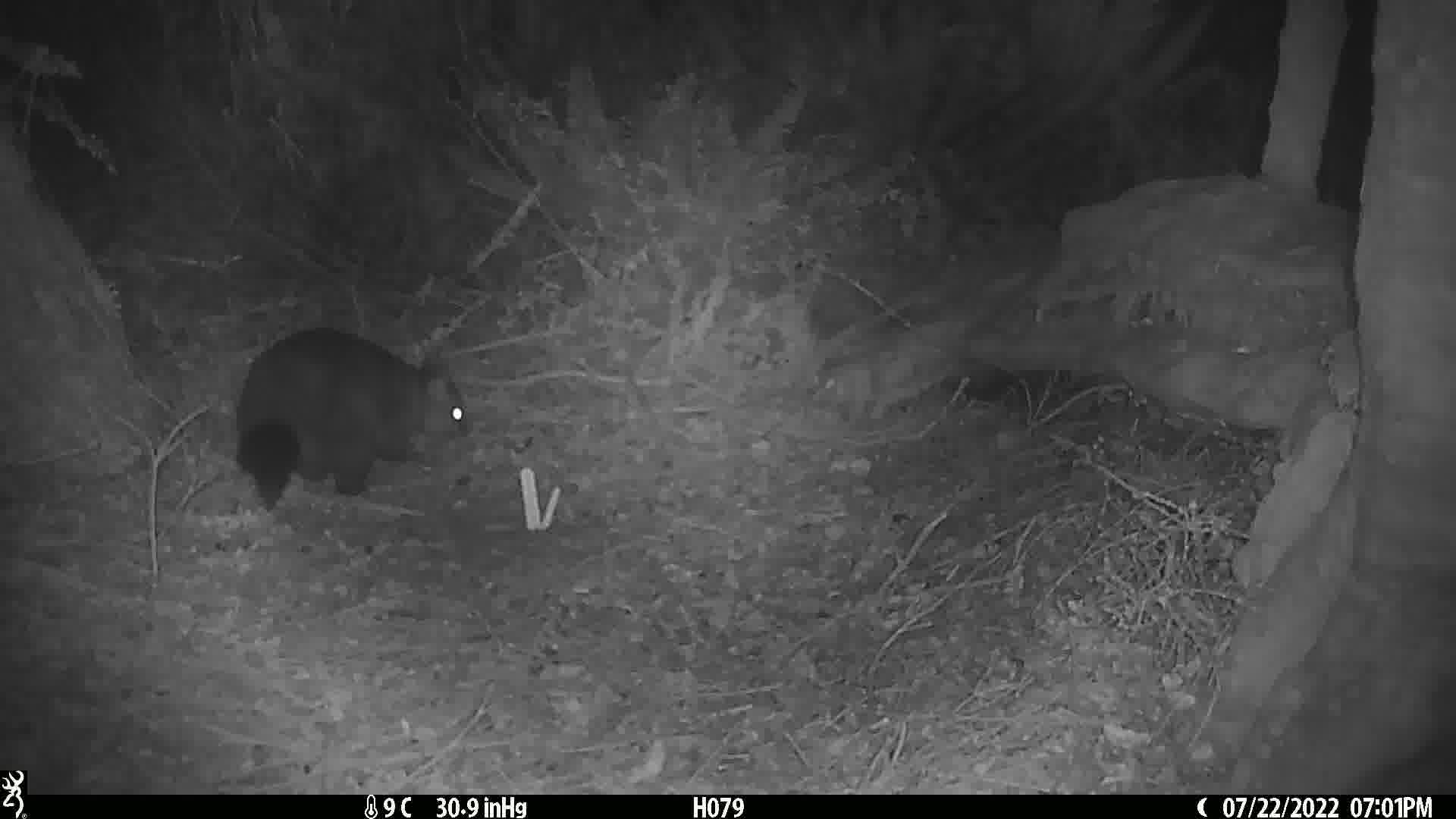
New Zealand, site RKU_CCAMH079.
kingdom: Animalia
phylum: Chordata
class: Mammalia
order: Diprotodontia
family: Phalangeridae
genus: Trichosurus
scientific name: Trichosurus vulpecula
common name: common brushtail possum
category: possum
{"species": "possum (common brushtail possum) (Trichosurus vulpecula)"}